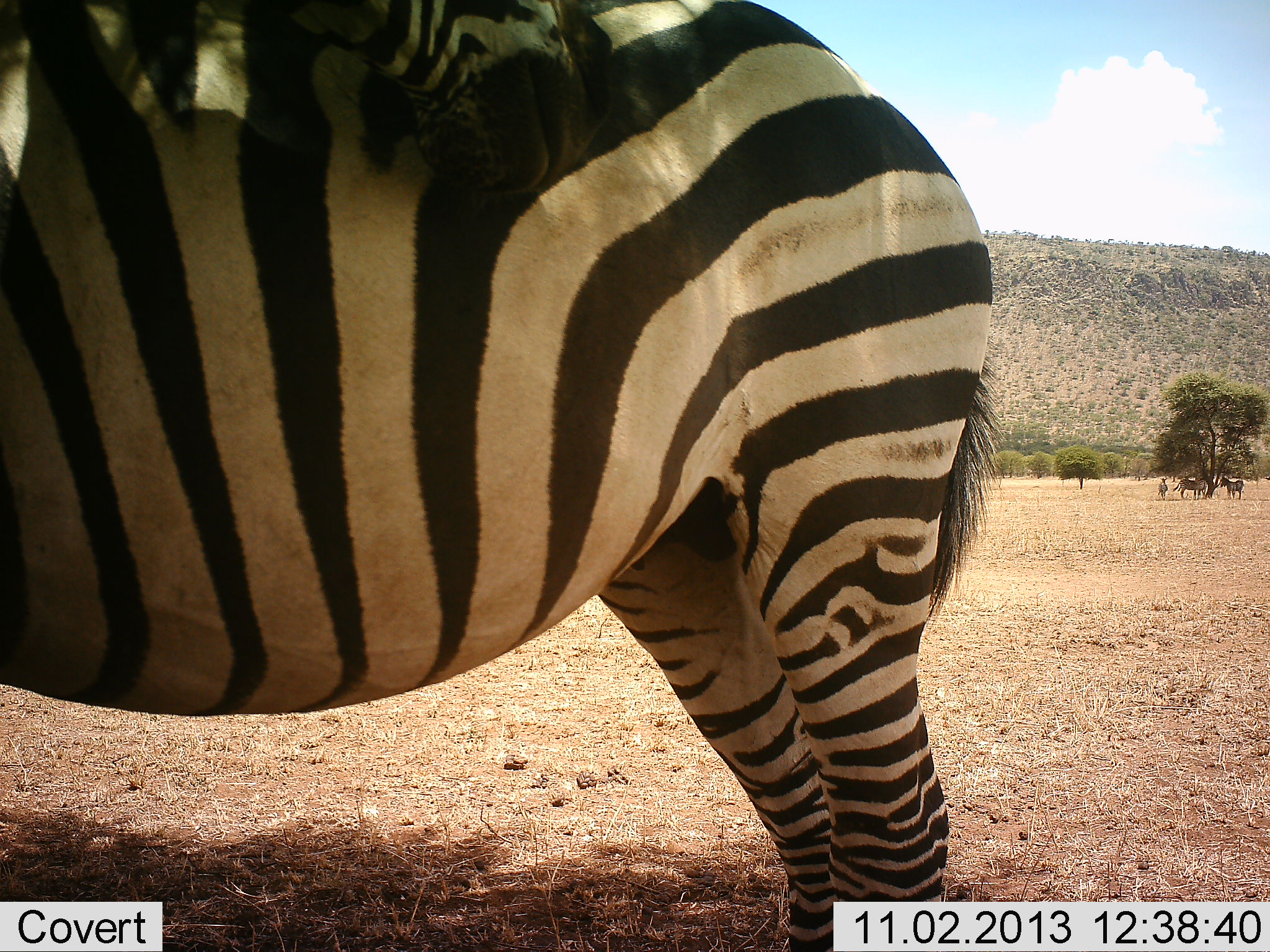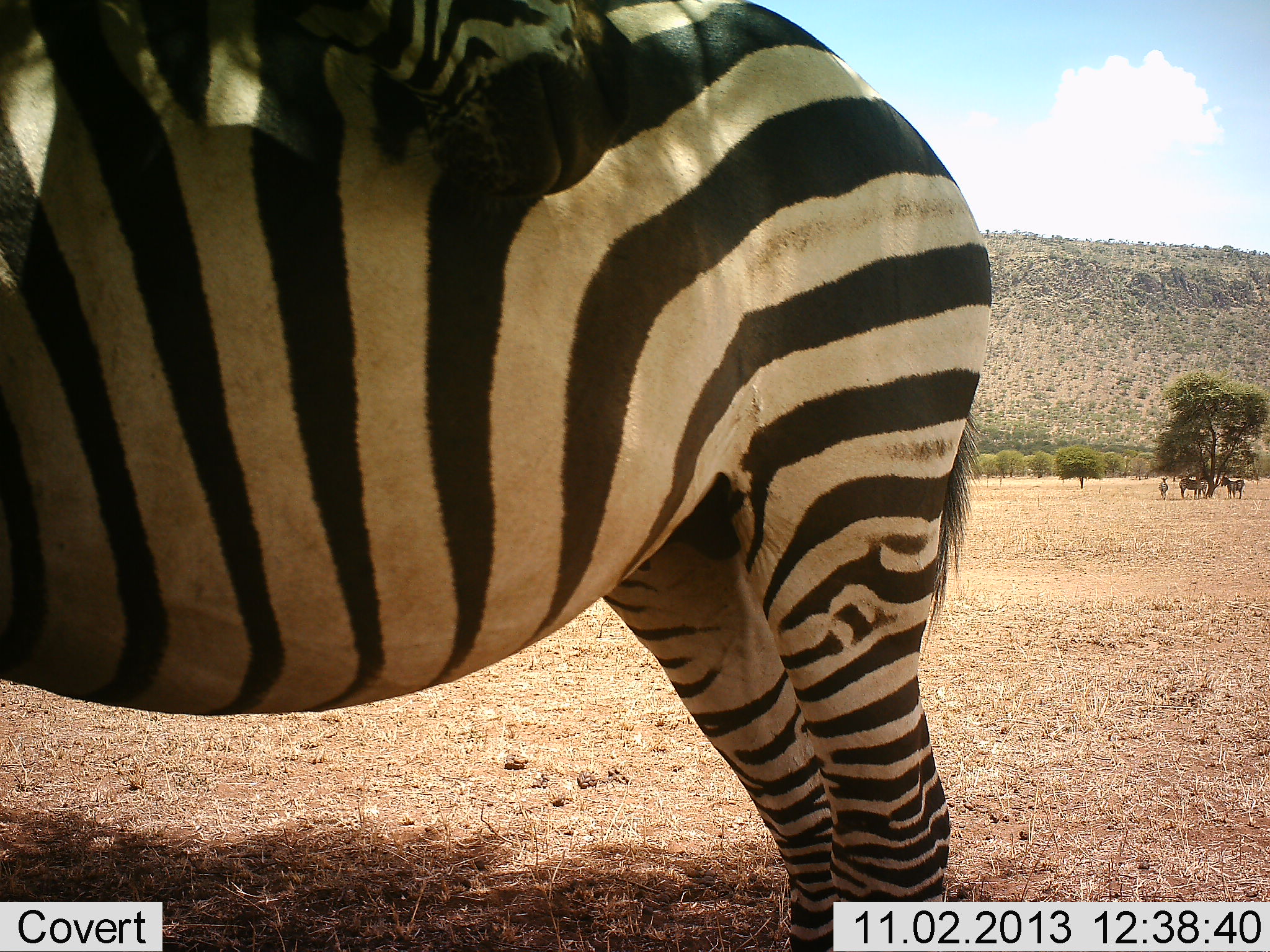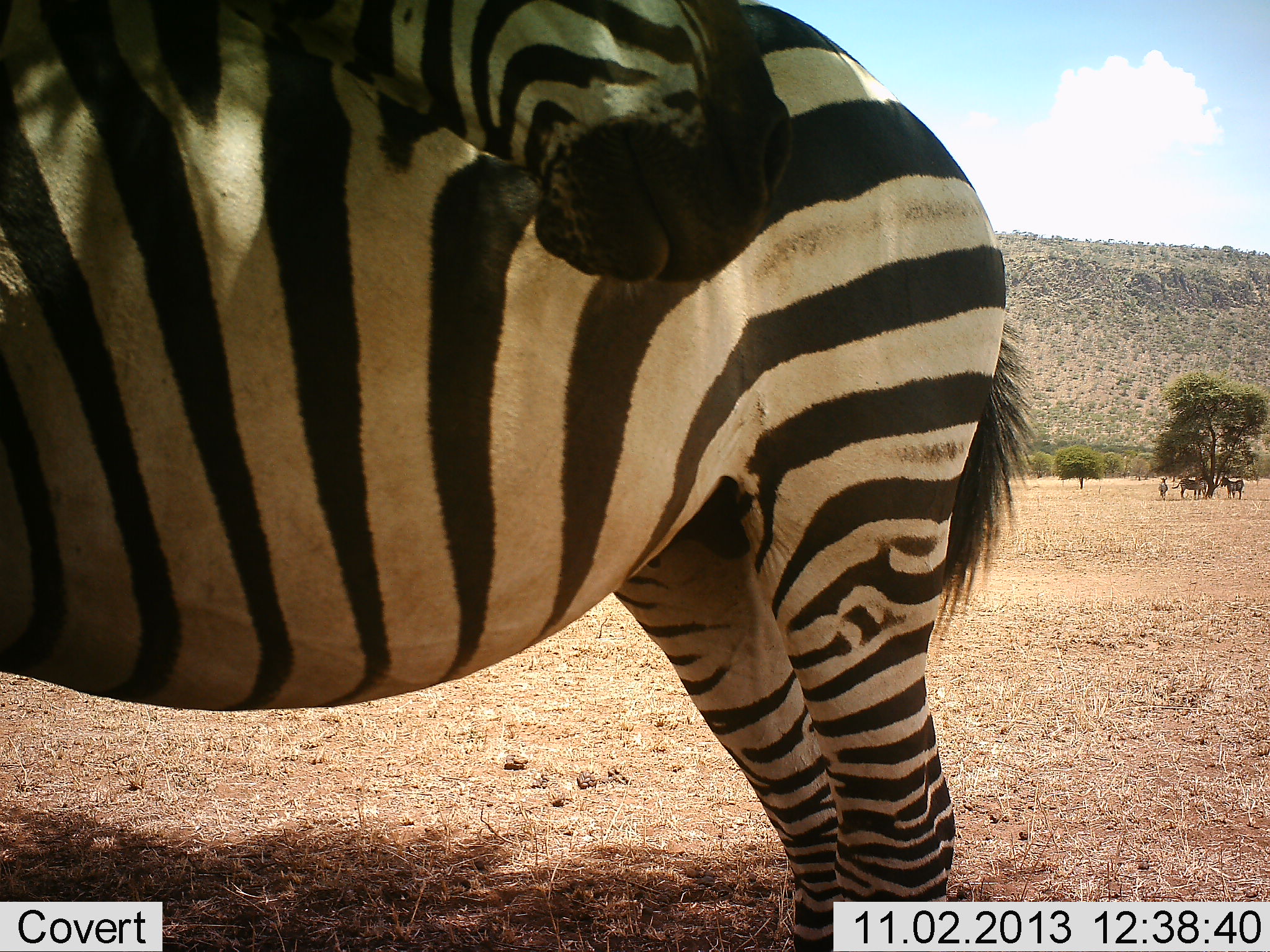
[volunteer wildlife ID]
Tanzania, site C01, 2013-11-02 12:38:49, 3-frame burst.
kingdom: Animalia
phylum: Chordata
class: Mammalia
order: Perissodactyla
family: Equidae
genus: Equus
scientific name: Equus quagga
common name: plains zebra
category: zebra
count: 2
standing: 79%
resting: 10%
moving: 3%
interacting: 27%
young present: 0%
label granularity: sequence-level